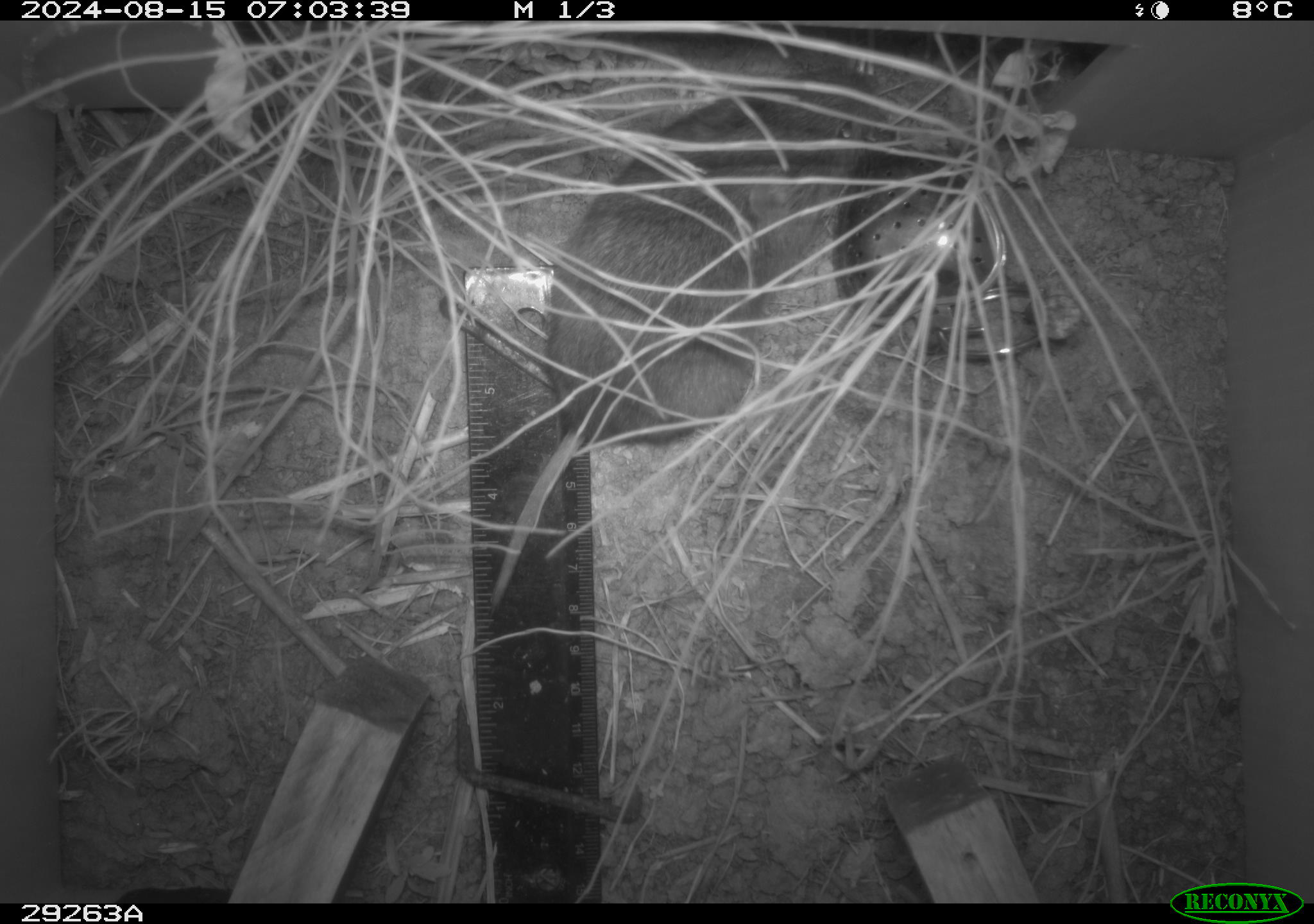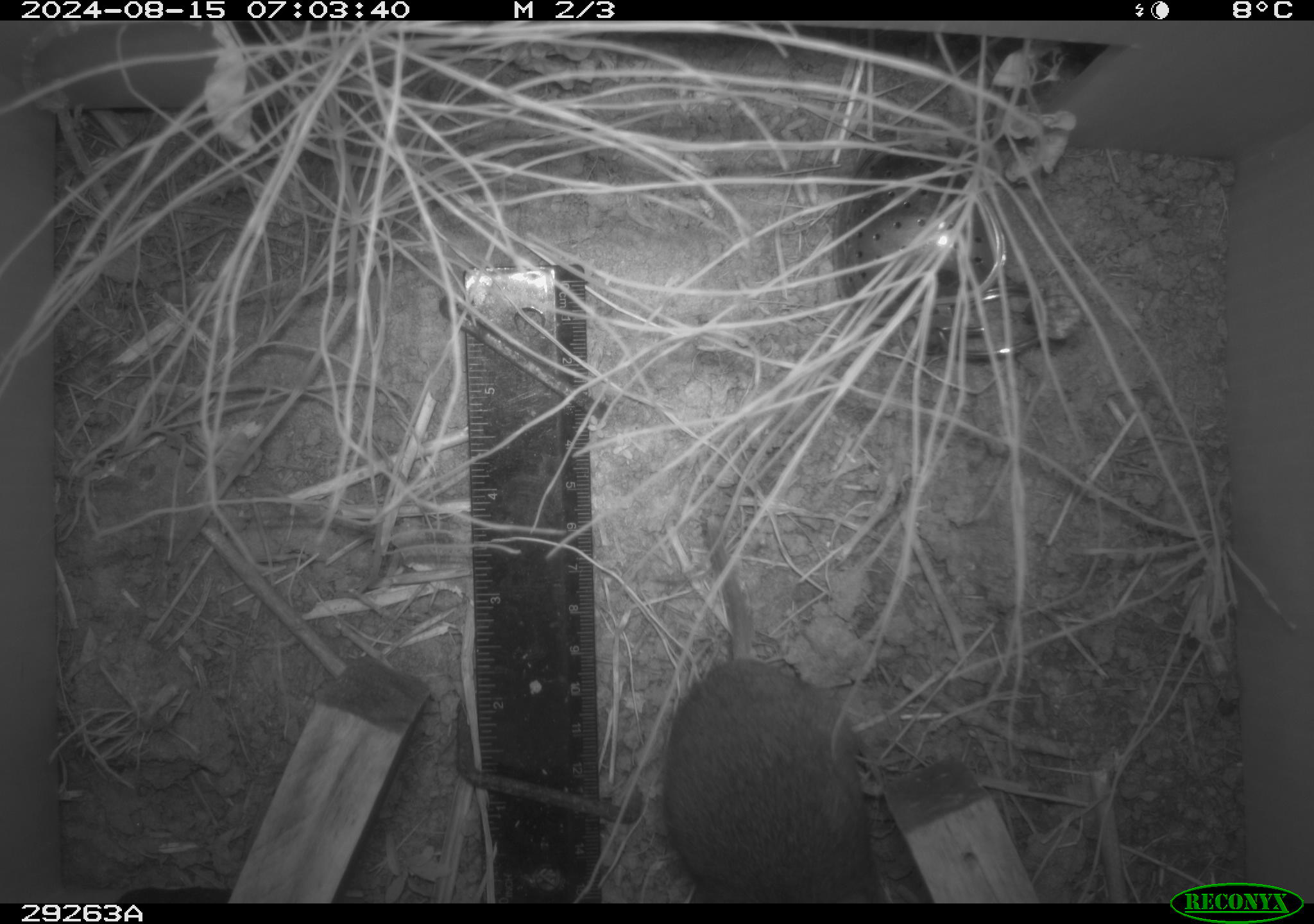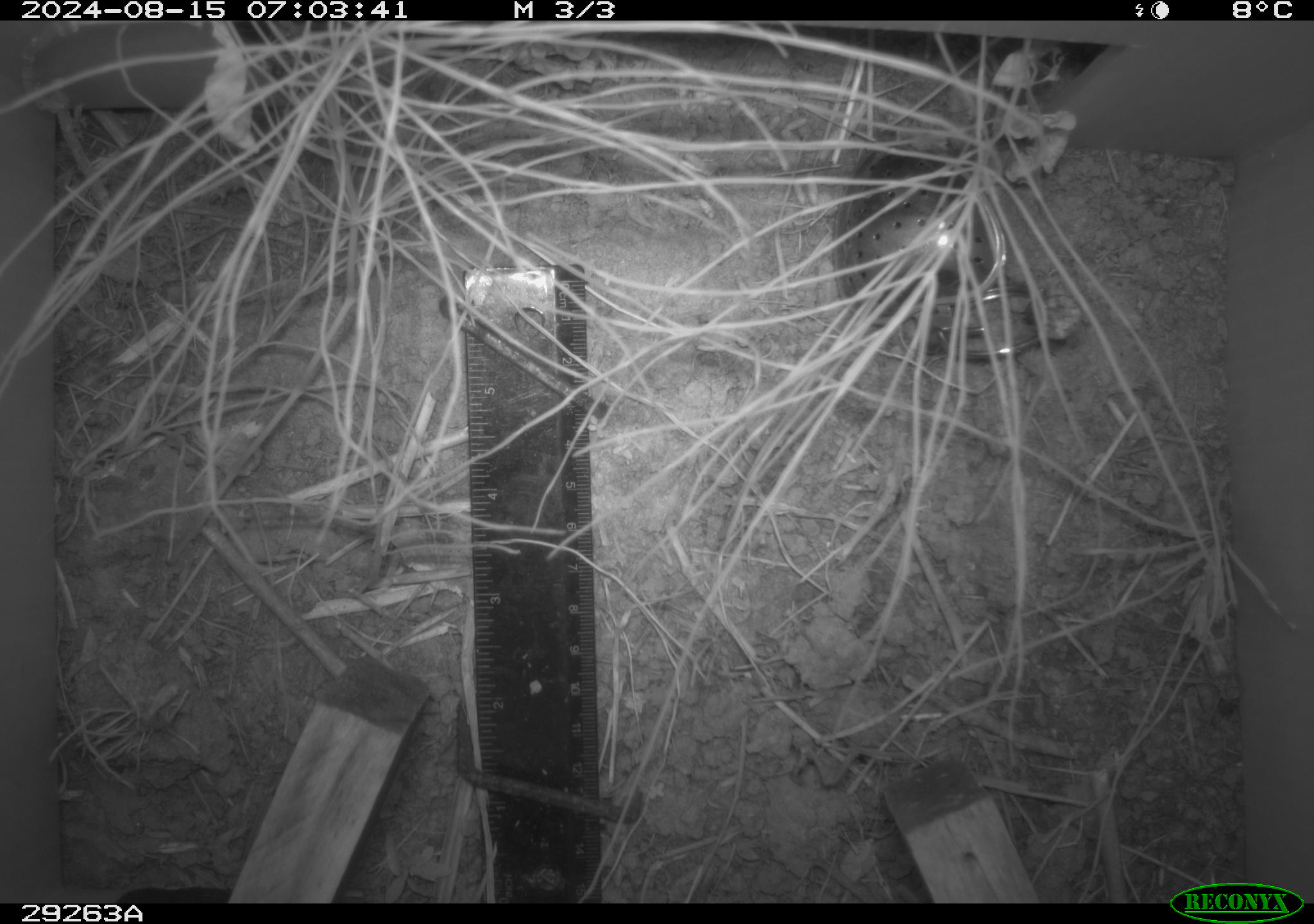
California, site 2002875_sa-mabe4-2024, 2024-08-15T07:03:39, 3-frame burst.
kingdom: Animalia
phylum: Chordata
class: Mammalia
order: Rodentia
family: Cricetidae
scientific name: Arvicolinae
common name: voles, lemmings, and muskrats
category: arvicolinae subfamily